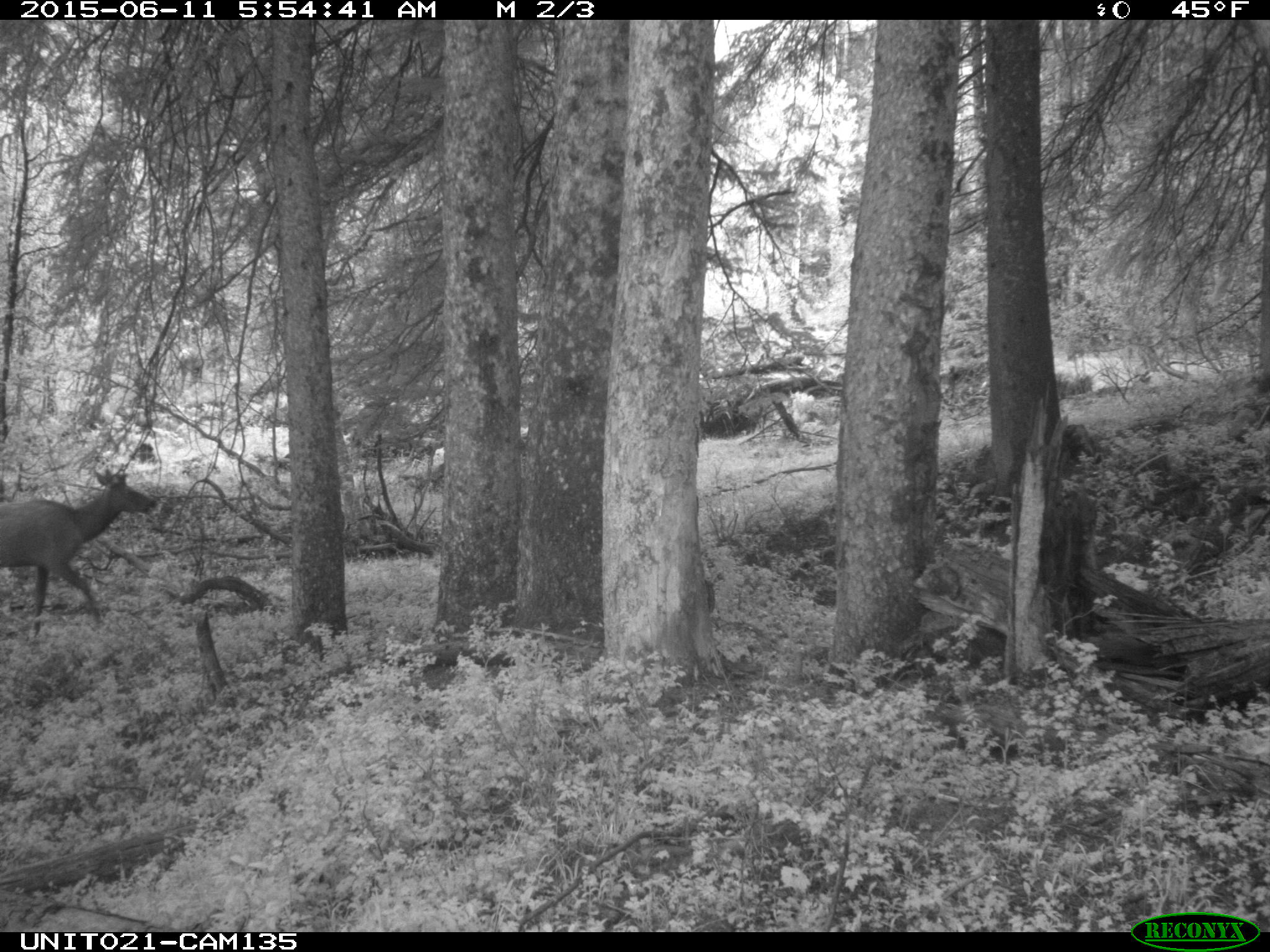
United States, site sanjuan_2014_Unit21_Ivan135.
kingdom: Animalia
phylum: Chordata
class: Mammalia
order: Artiodactyla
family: Cervidae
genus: Cervus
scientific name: Cervus elaphus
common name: red deer